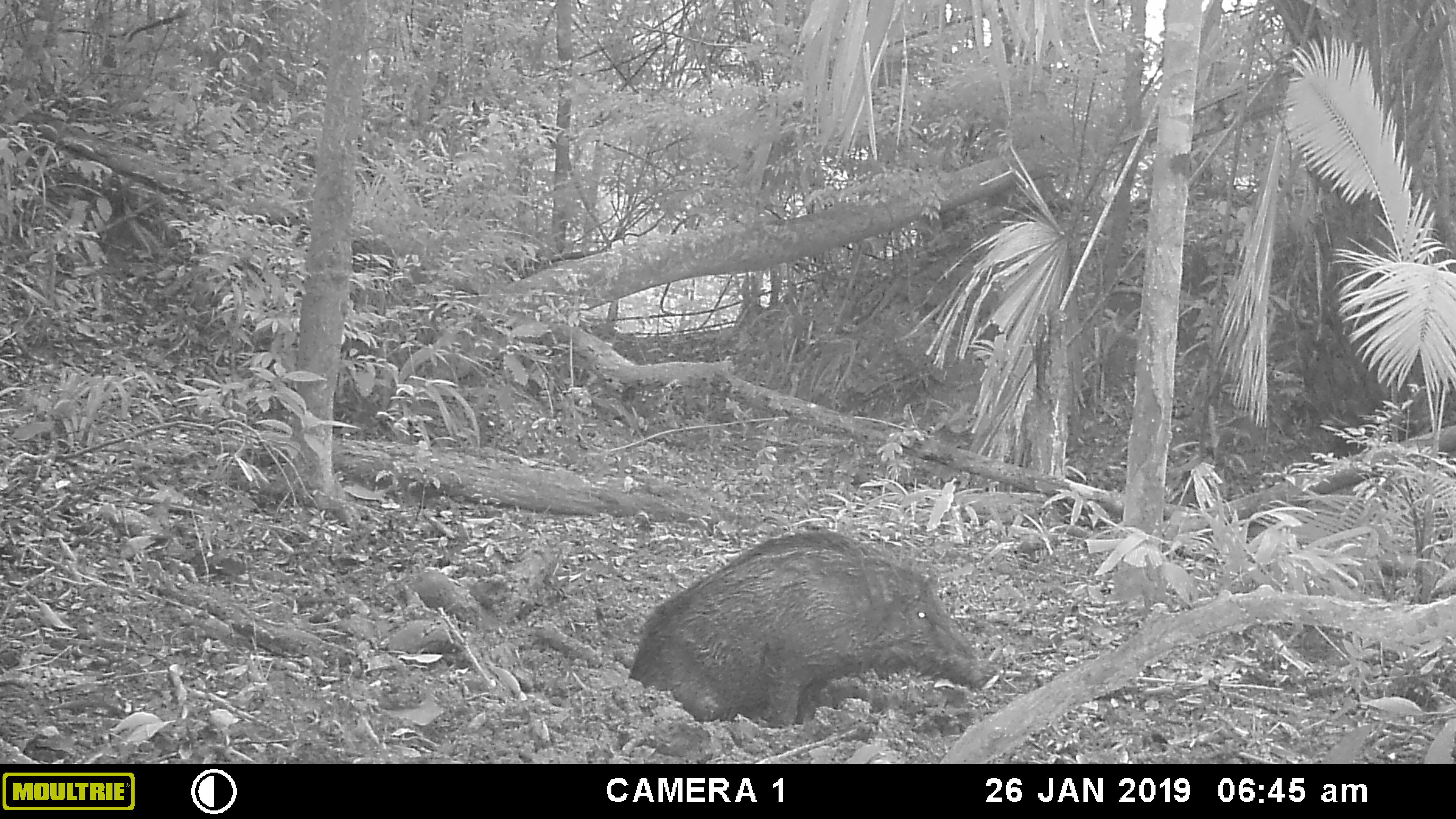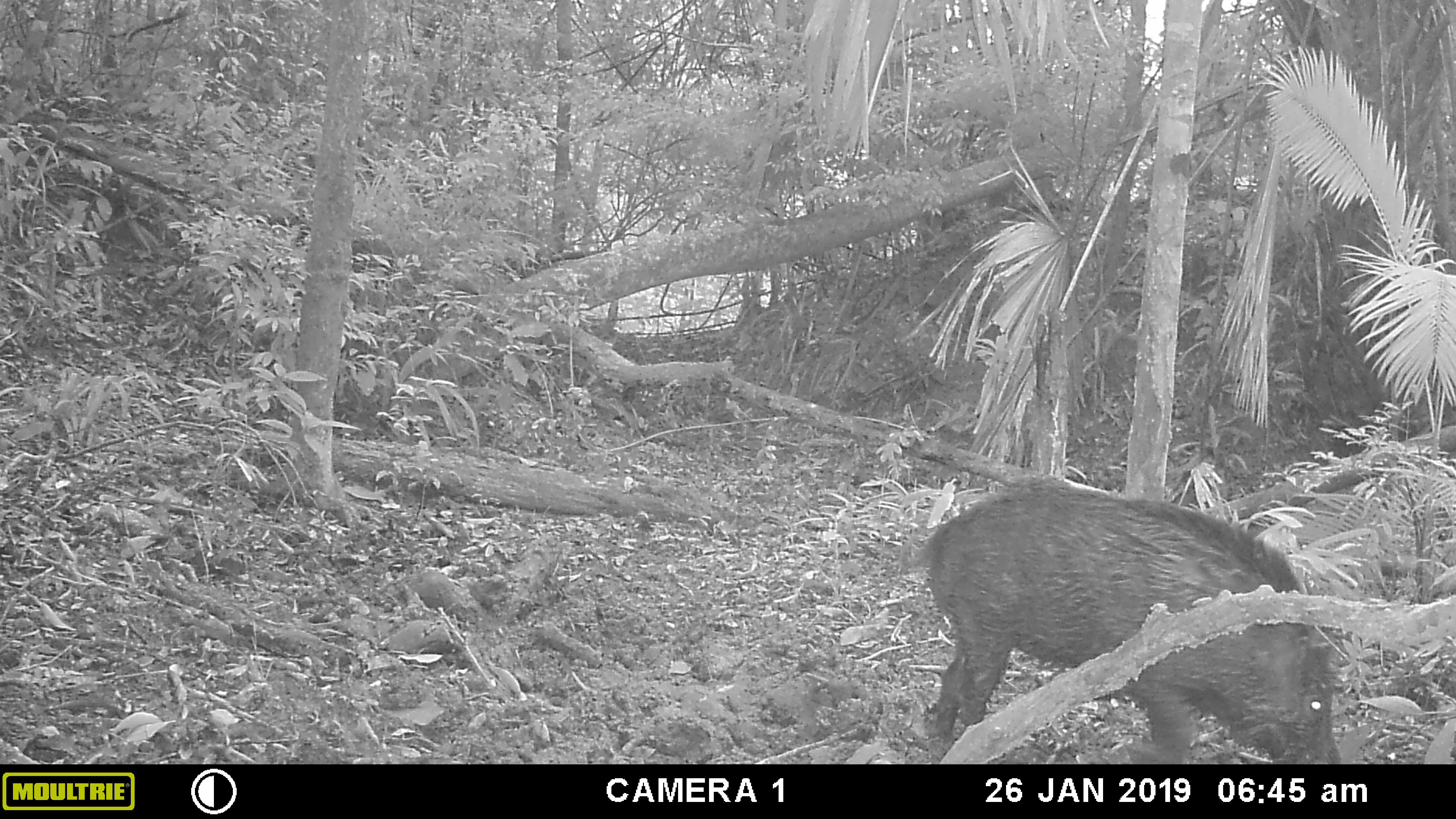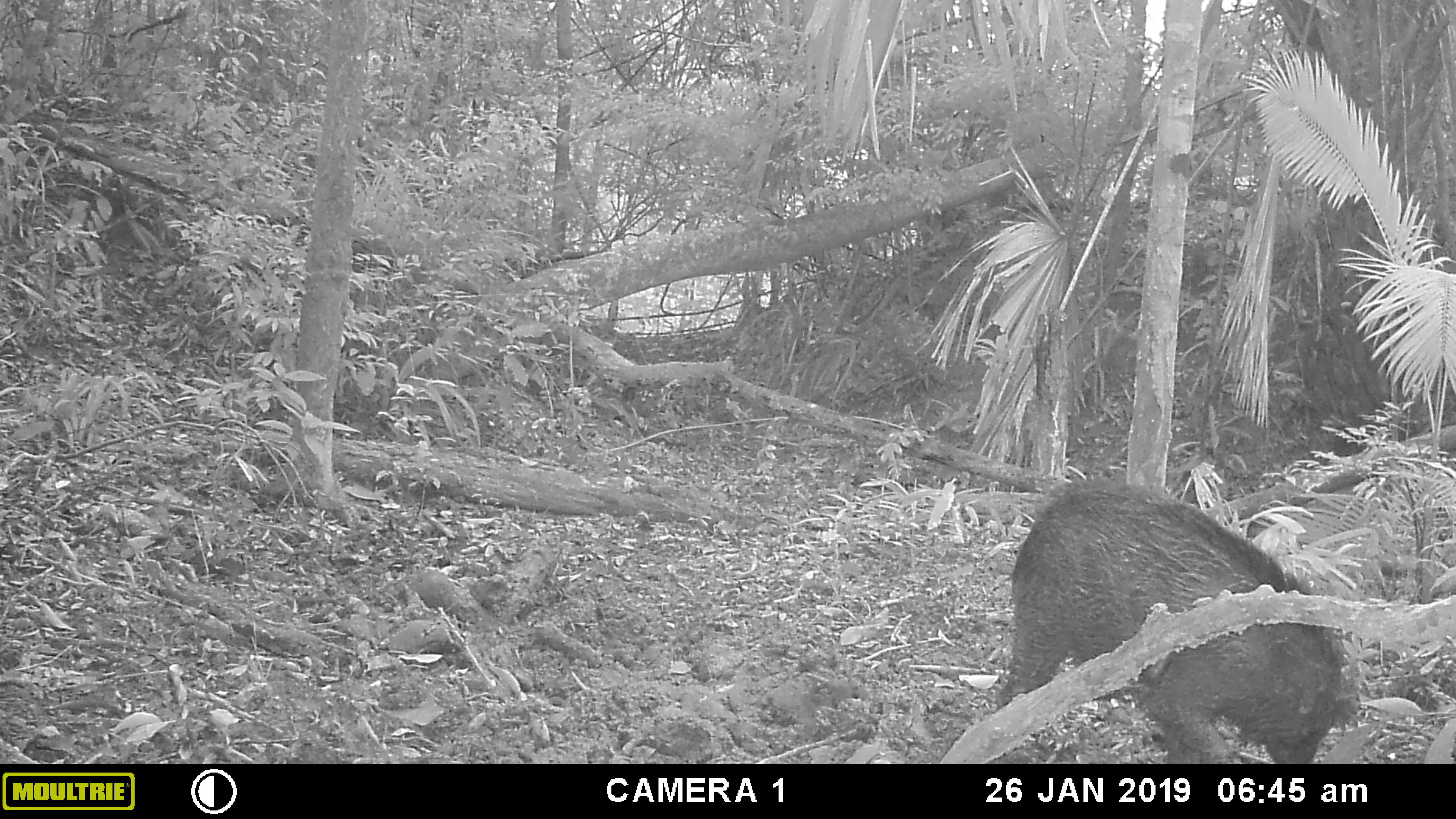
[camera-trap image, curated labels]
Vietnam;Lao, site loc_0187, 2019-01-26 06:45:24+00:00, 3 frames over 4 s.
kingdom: Animalia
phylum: Chordata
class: Mammalia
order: Artiodactyla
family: Suidae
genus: Sus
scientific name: Sus scrofa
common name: eurasian wild pig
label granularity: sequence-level